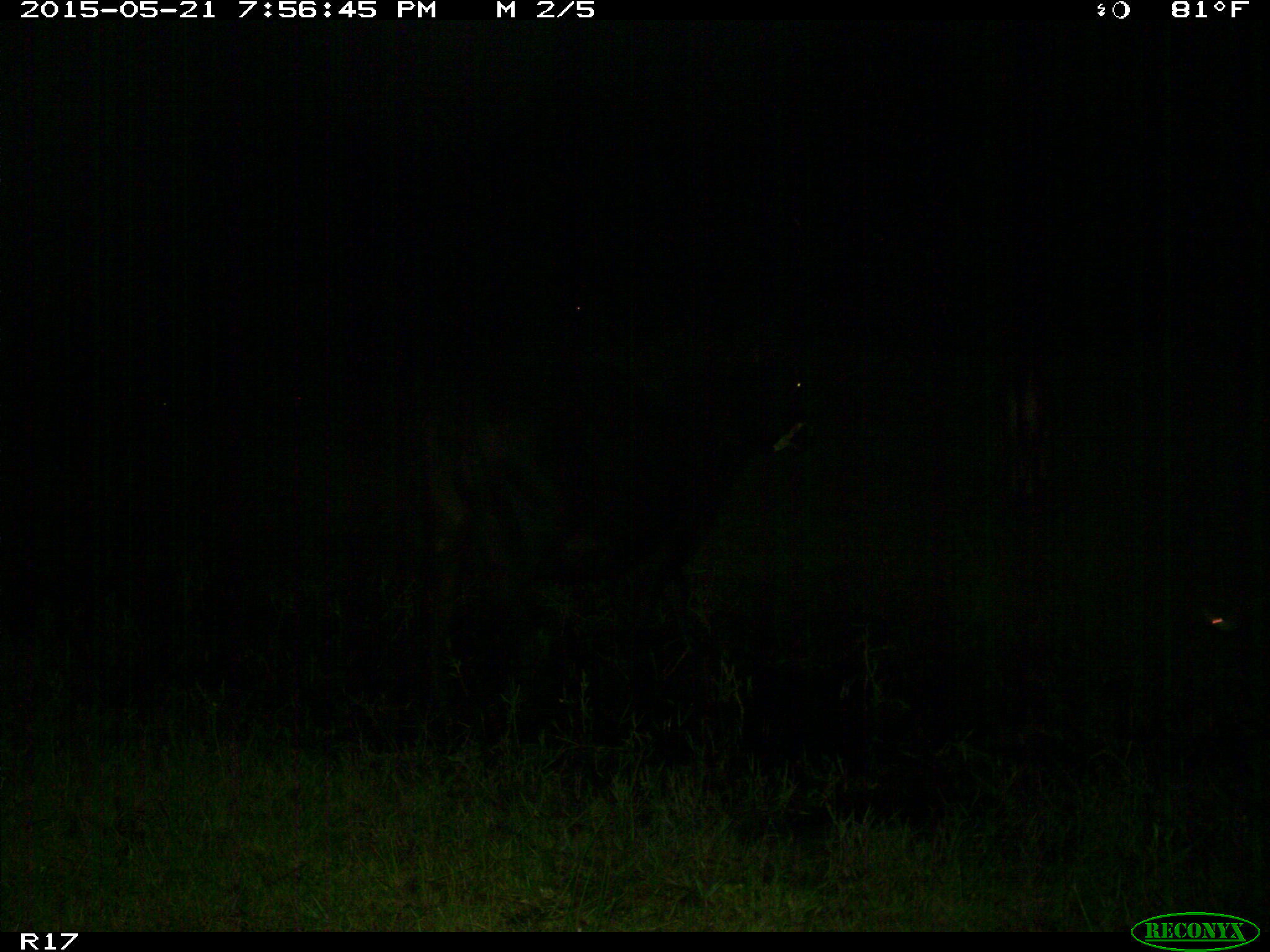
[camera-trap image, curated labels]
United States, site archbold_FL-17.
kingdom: Animalia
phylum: Chordata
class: Mammalia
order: Artiodactyla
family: Bovidae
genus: Bos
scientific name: Bos taurus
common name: domestic cow